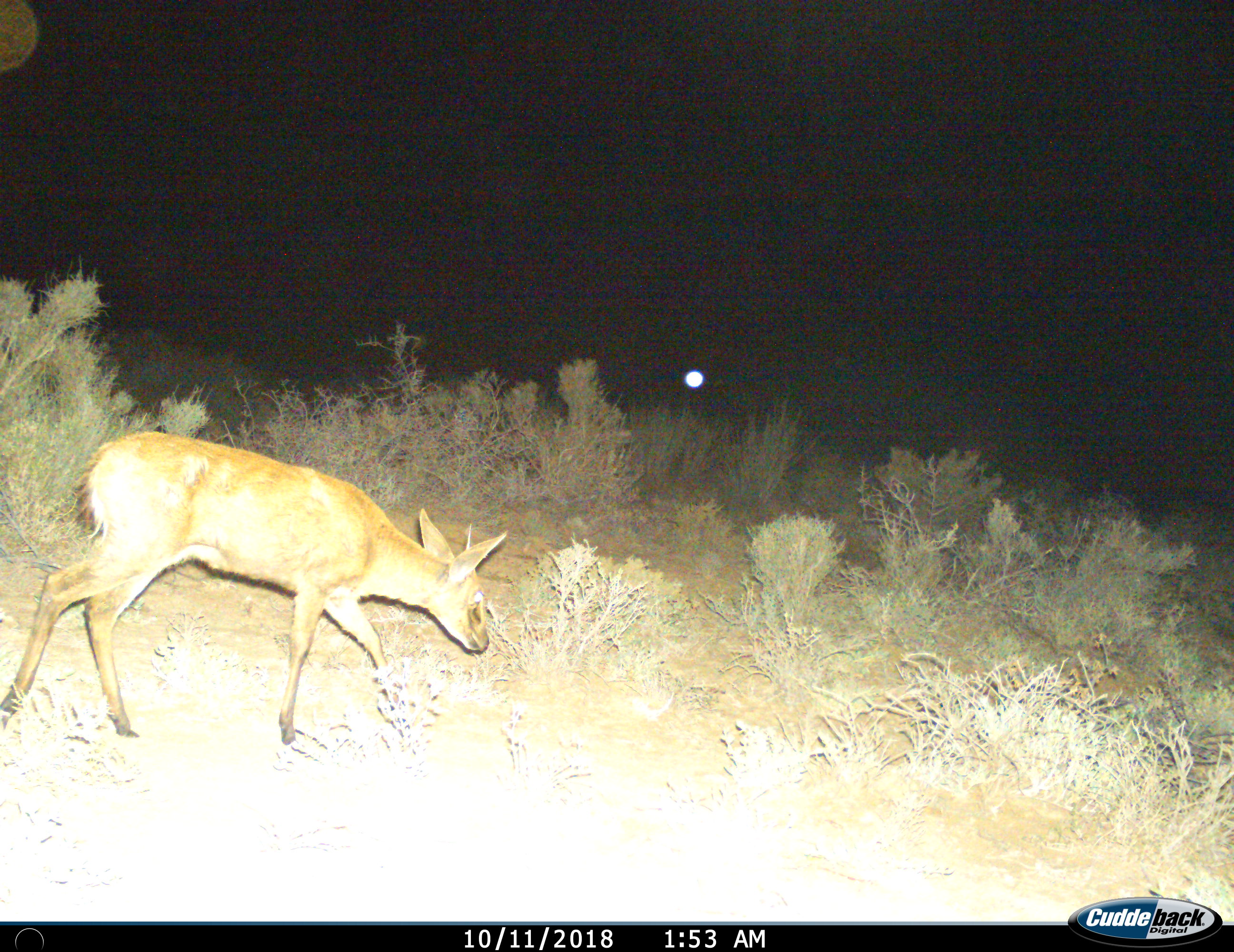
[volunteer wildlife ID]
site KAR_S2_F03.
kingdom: Animalia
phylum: Chordata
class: Mammalia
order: Artiodactyla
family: Bovidae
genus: Sylvicapra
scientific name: Sylvicapra grimmia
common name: common duiker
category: duikercommongrey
Duikercommongrey (common duiker) (Sylvicapra grimmia), count 1. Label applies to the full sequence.